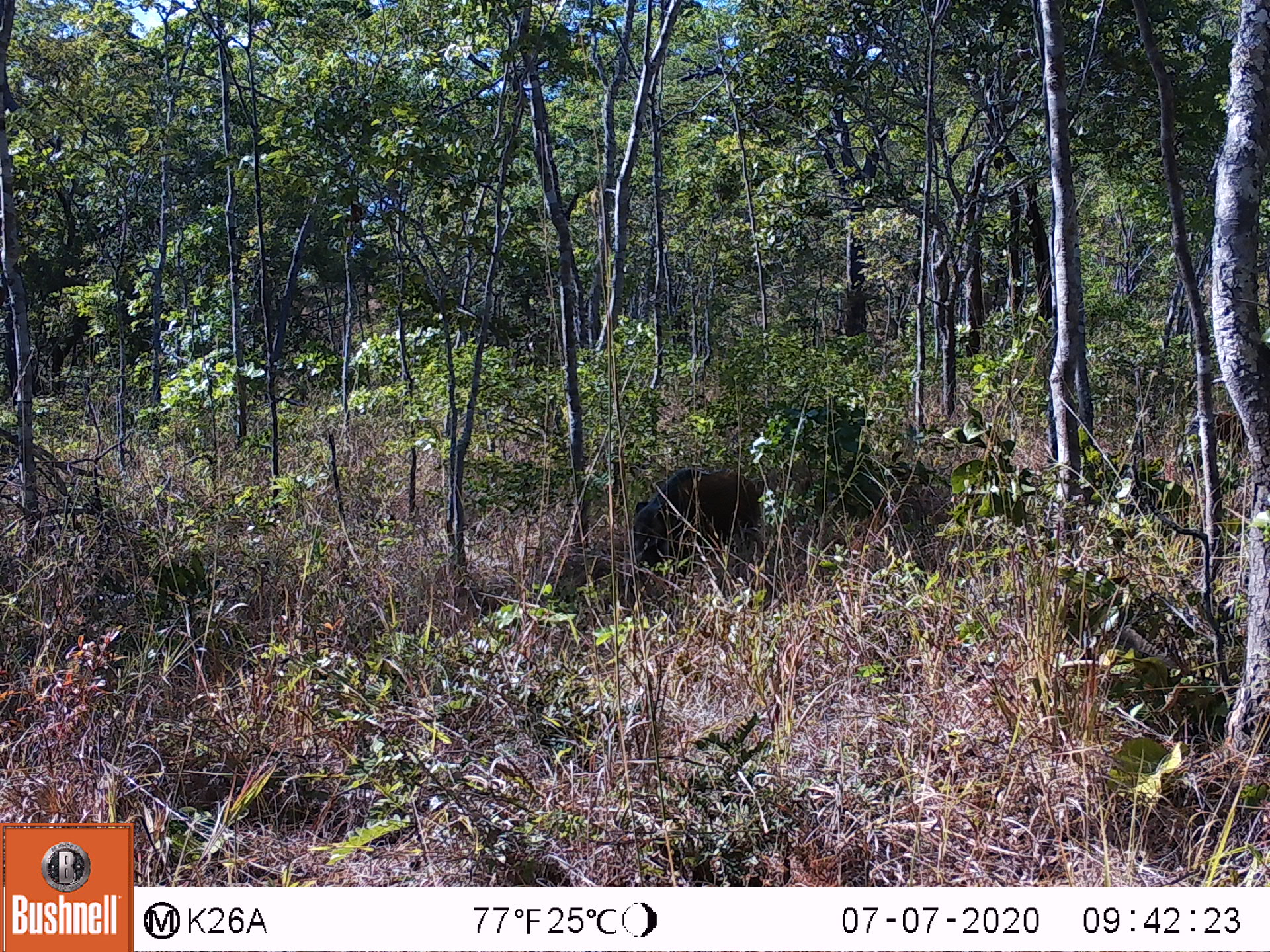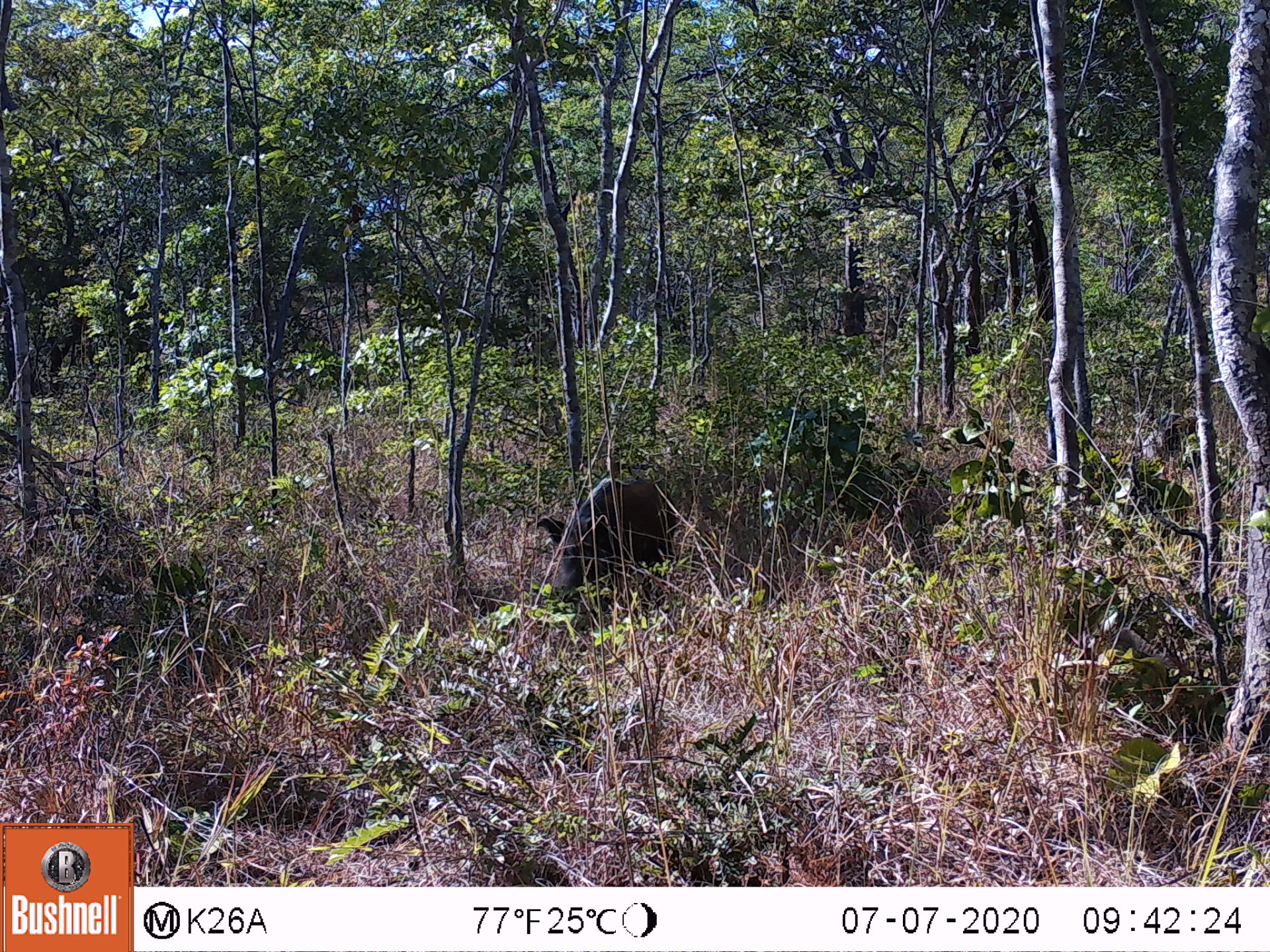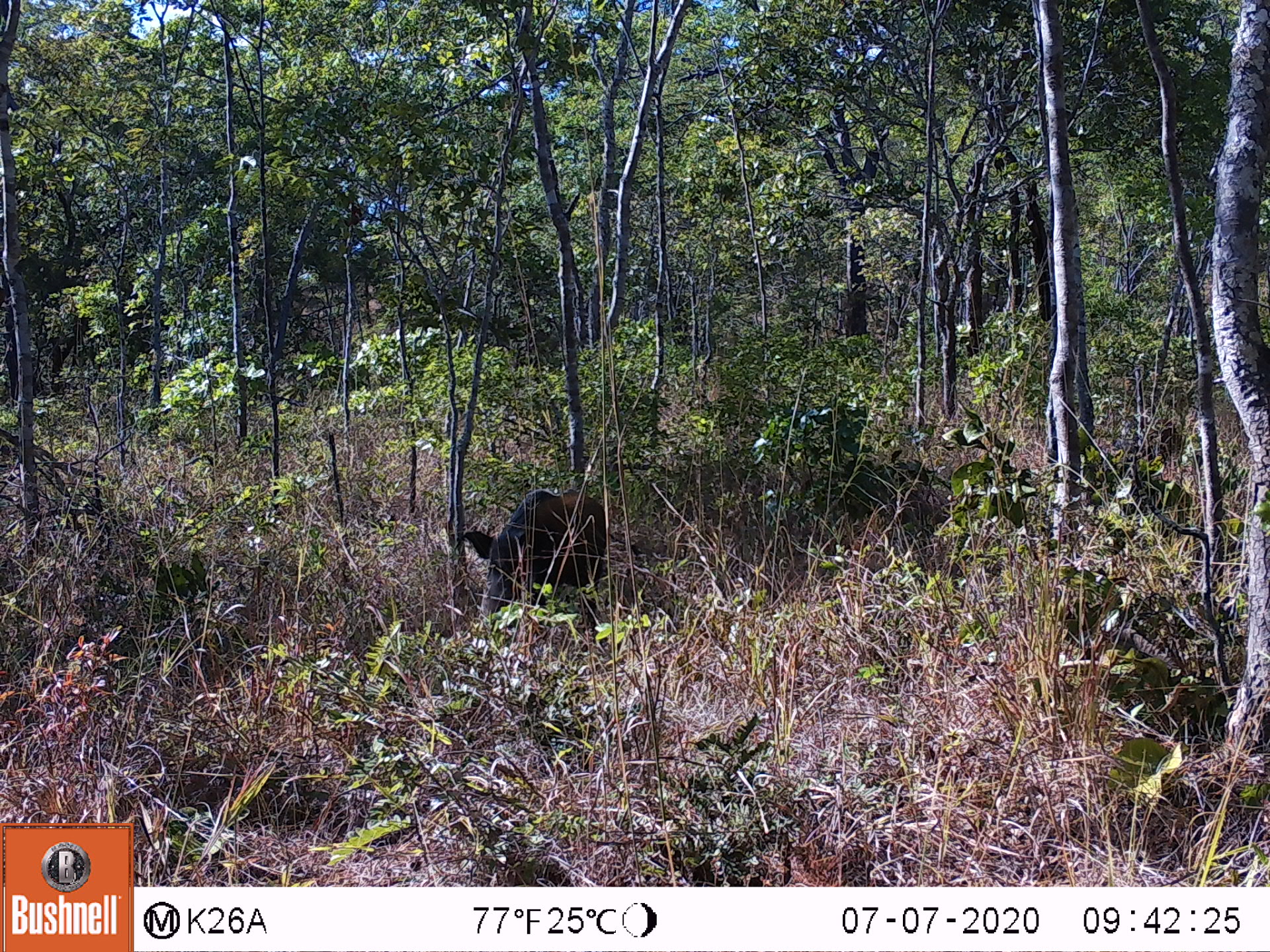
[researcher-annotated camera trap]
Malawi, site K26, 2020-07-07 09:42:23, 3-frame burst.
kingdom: Animalia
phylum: Chordata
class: Mammalia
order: Artiodactyla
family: Suidae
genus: Potamochoerus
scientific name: Potamochoerus larvatus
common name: bushpig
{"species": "bushpig (Potamochoerus larvatus)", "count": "1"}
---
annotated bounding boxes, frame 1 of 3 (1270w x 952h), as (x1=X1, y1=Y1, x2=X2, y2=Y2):
bushpig: (x1=623, y1=460, x2=769, y2=574)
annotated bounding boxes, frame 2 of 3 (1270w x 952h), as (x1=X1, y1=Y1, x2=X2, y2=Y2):
bushpig: (x1=532, y1=468, x2=682, y2=611)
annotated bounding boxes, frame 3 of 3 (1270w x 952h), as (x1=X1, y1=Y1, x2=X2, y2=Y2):
bushpig: (x1=451, y1=480, x2=618, y2=637)